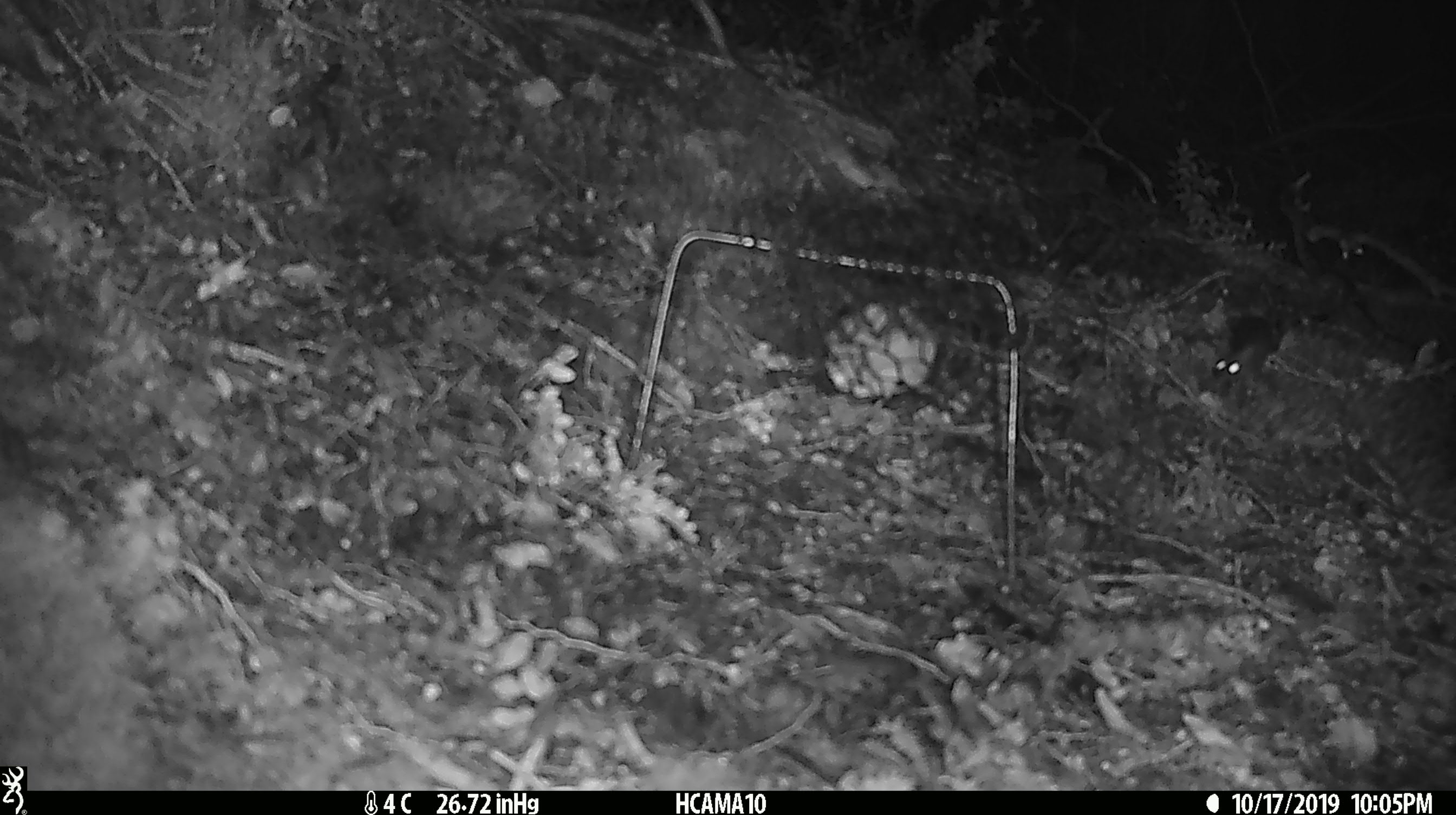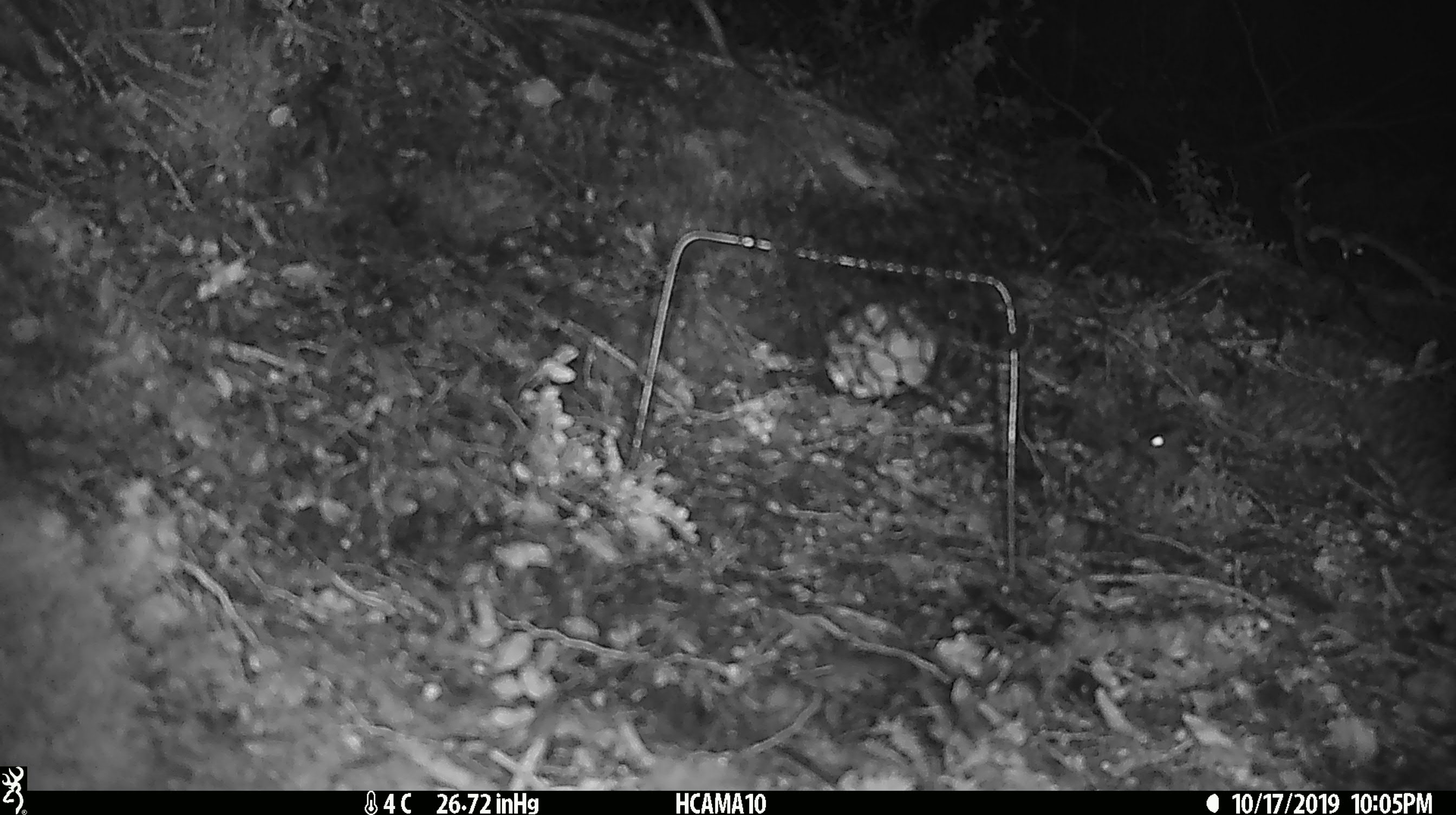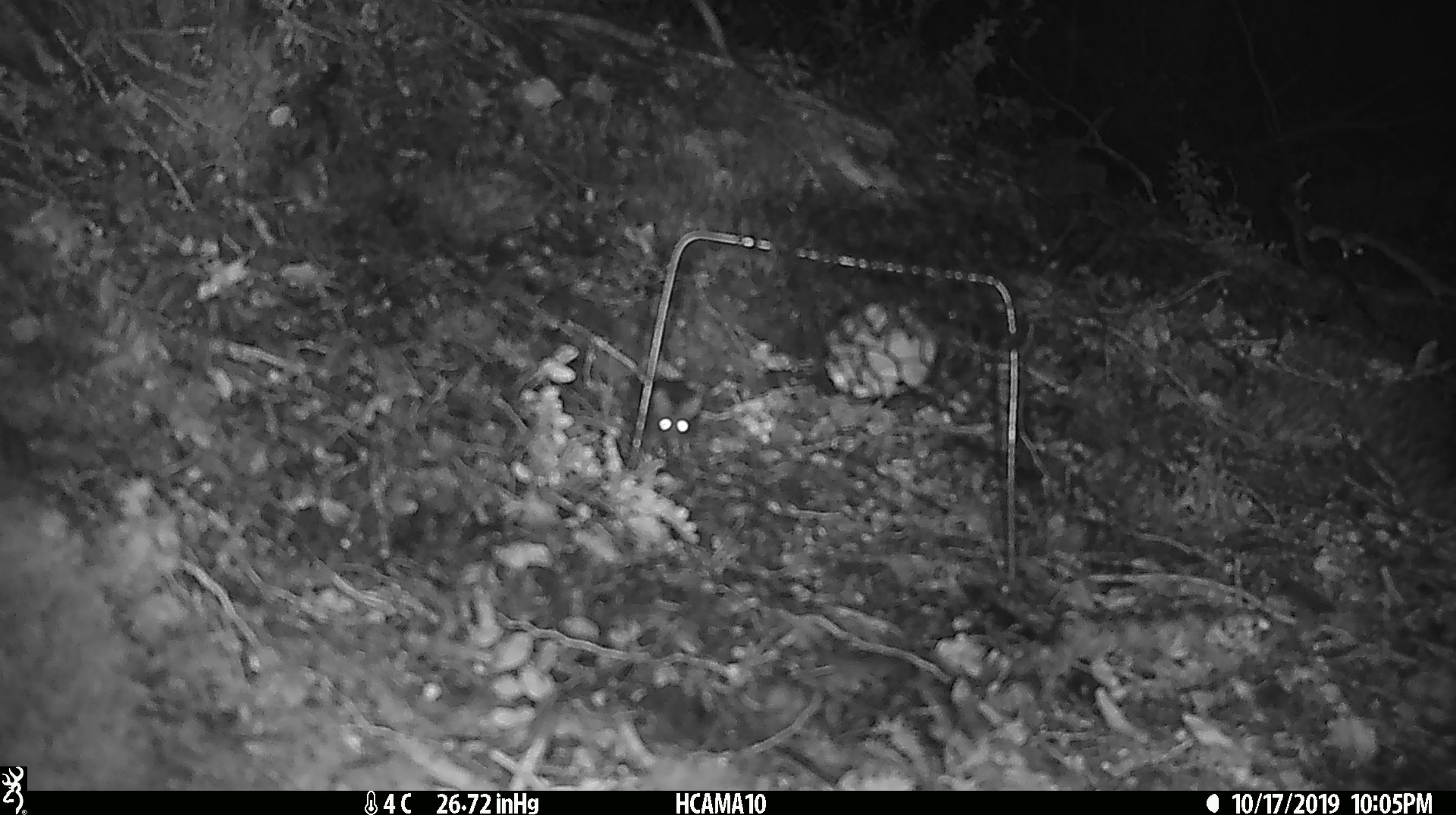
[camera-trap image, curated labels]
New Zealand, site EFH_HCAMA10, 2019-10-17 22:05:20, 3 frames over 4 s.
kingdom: Animalia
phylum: Chordata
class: Mammalia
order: Rodentia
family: Muridae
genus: Mus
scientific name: Mus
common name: mouse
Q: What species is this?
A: Mouse (Mus).